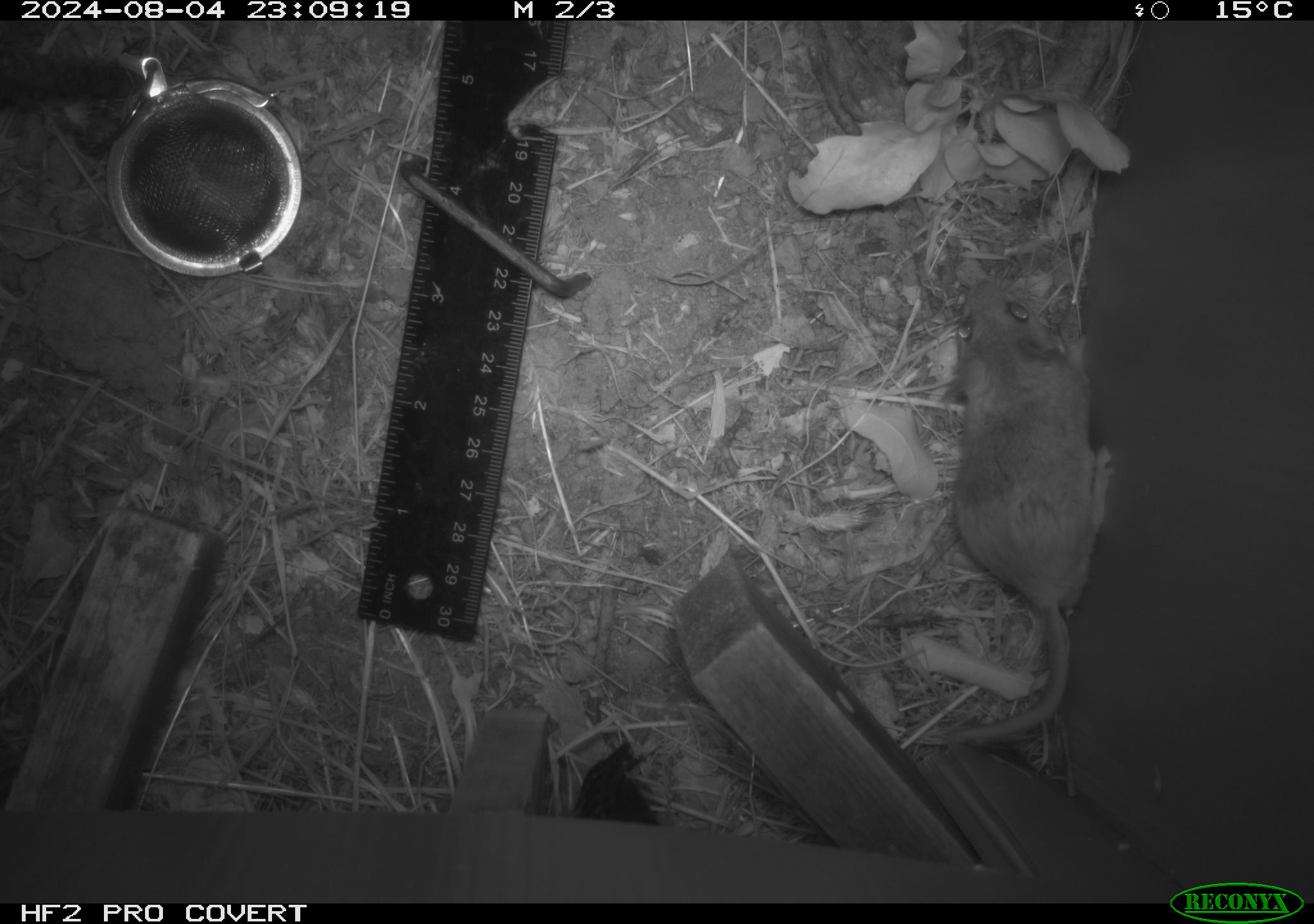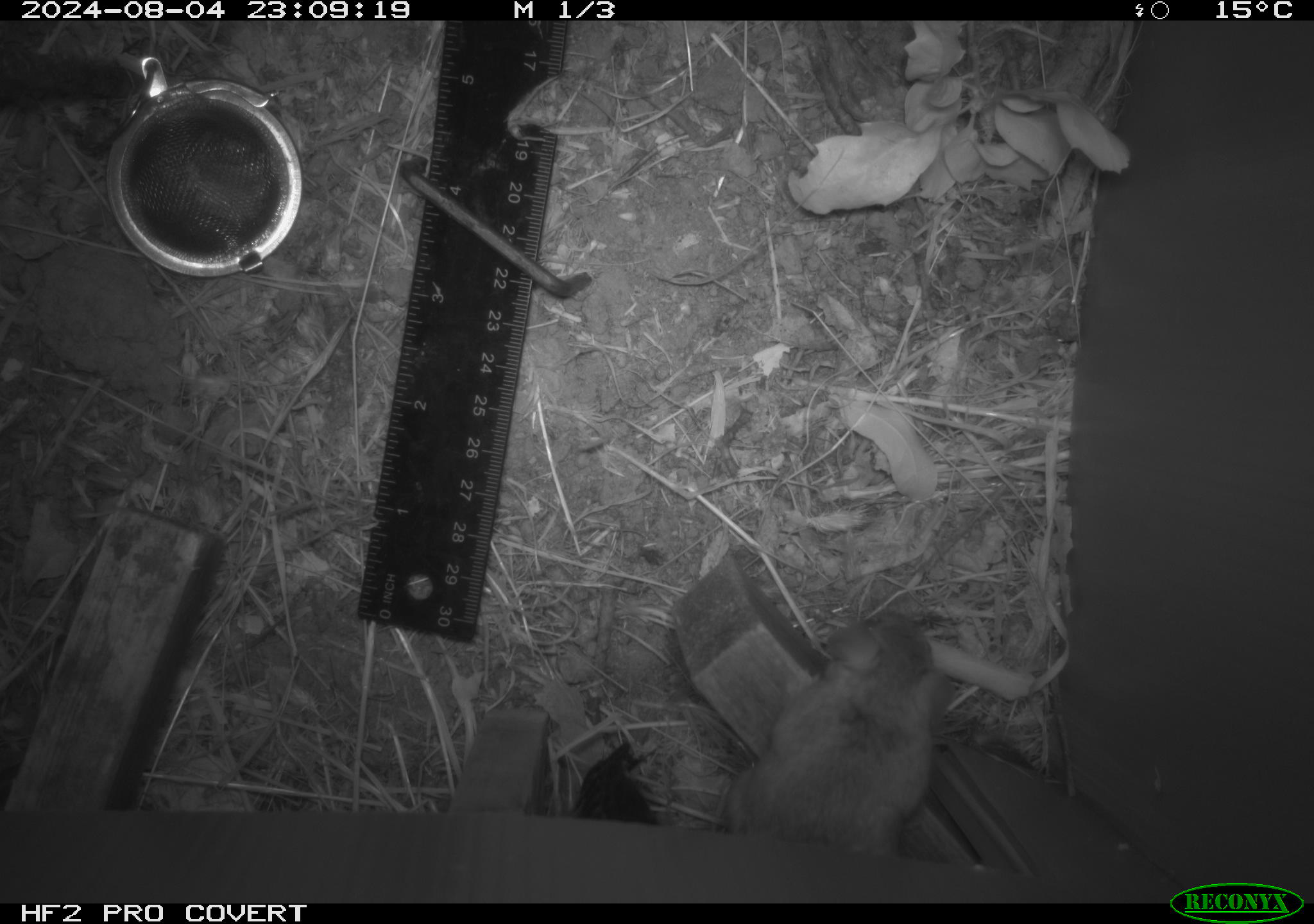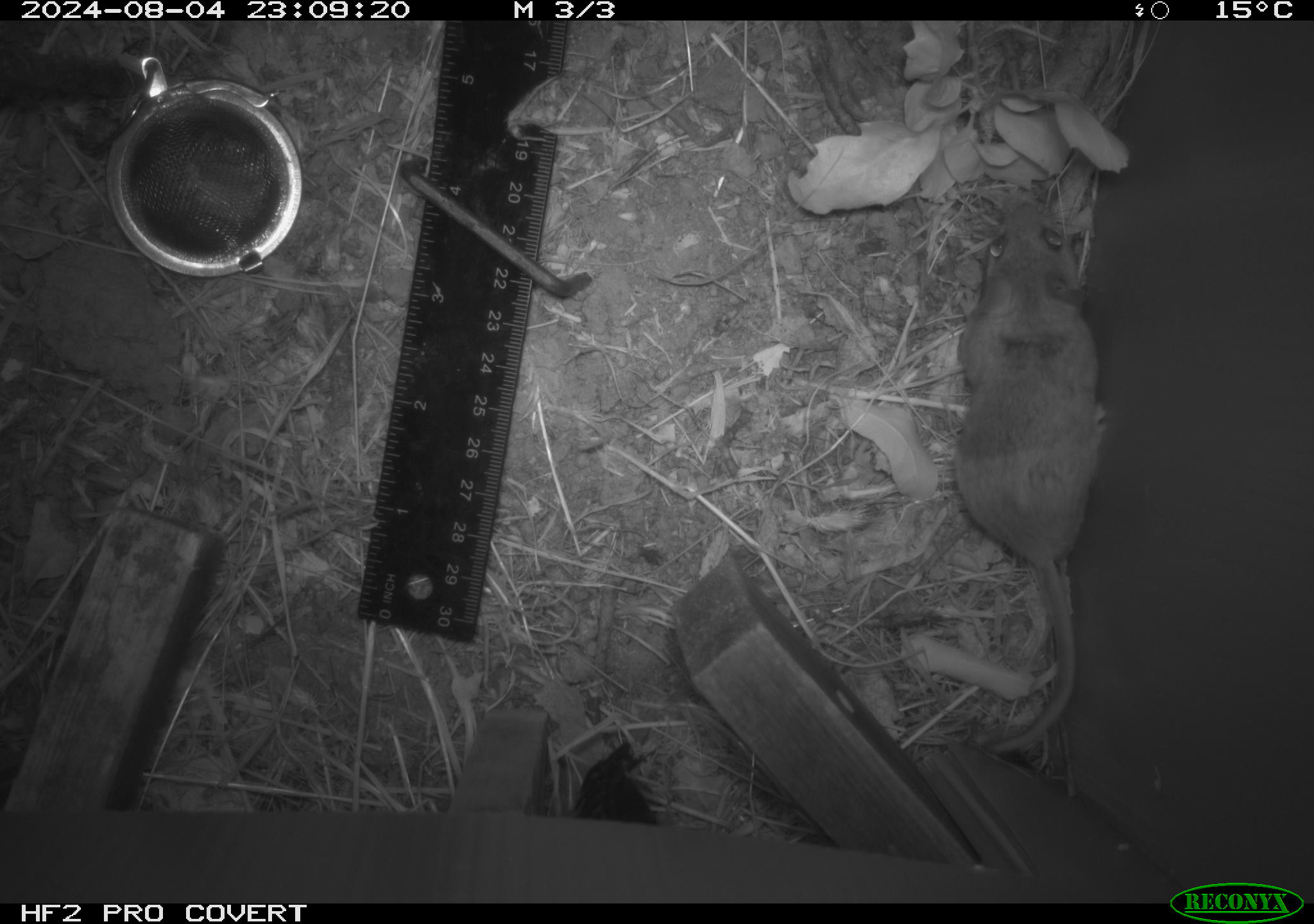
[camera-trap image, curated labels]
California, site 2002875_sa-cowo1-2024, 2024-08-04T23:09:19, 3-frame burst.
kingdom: Animalia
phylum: Chordata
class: Mammalia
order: Rodentia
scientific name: Rodentia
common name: mouse species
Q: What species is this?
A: Mouse species (Rodentia).